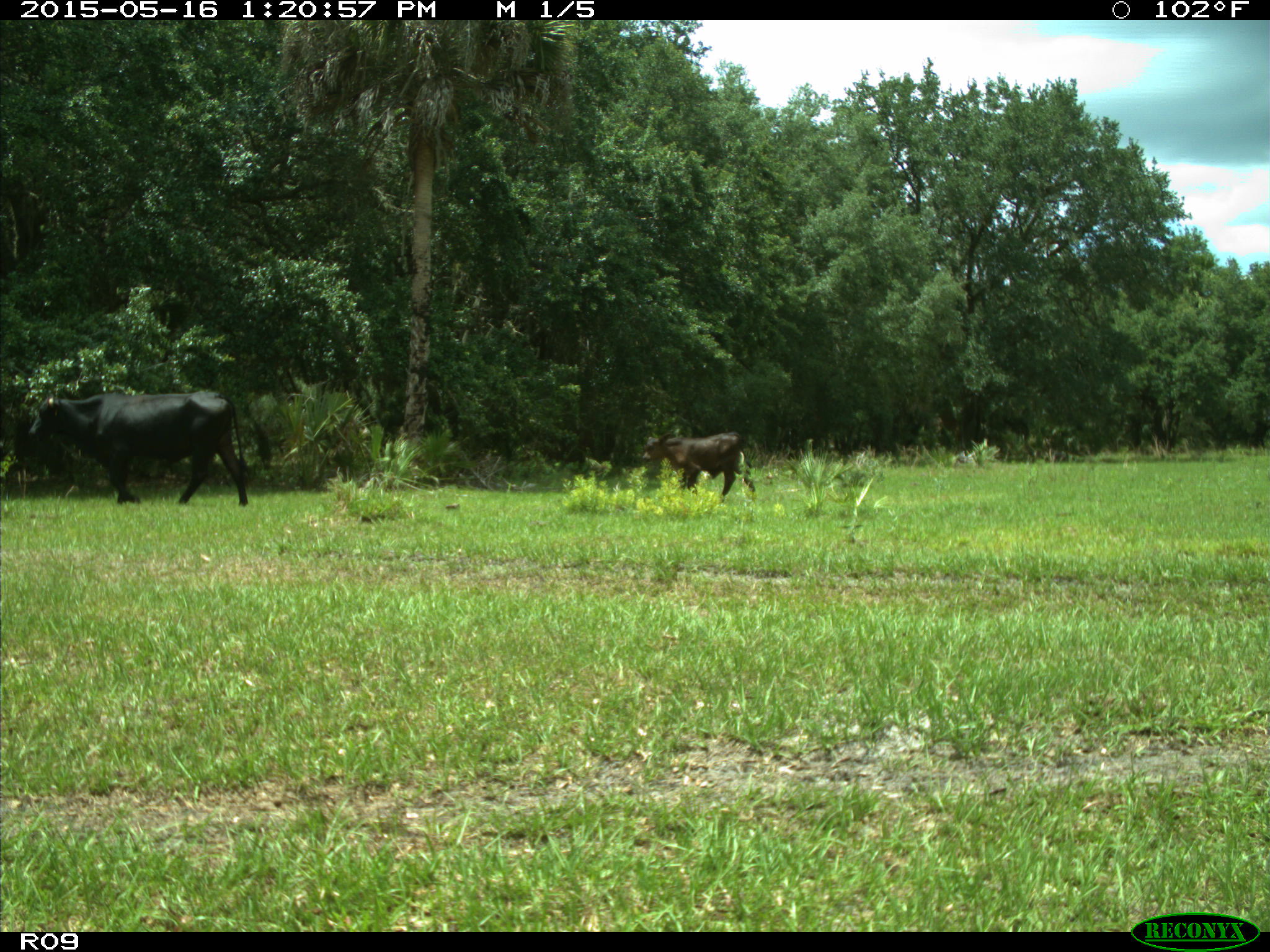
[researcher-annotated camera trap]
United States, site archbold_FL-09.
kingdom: Animalia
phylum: Chordata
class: Mammalia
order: Artiodactyla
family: Bovidae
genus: Bos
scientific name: Bos taurus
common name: domestic cow